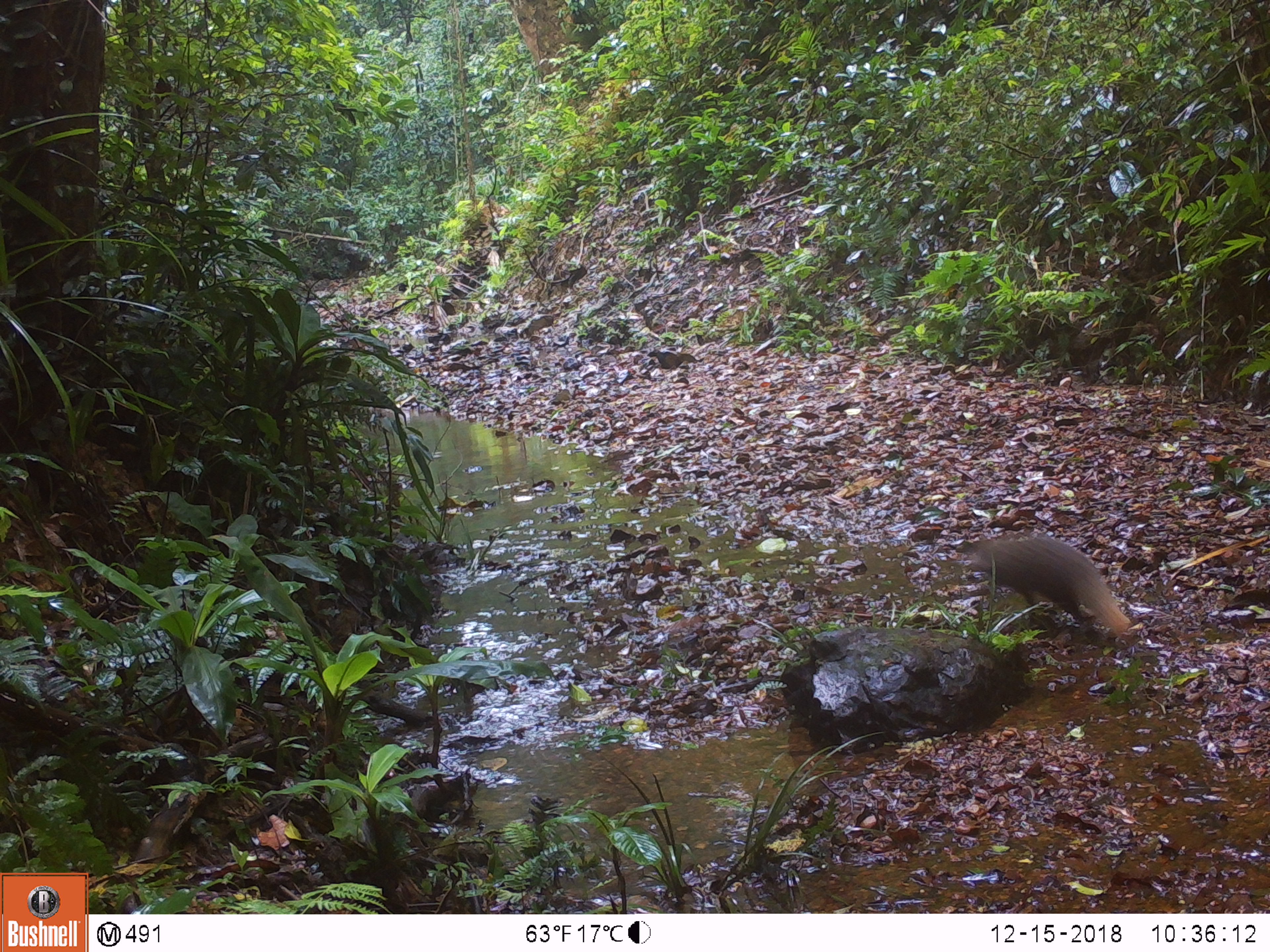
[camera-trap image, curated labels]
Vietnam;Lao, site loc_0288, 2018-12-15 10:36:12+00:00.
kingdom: Animalia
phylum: Chordata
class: Mammalia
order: Carnivora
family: Herpestidae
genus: Urva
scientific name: Urva urva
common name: crab-eating mongoose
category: crab eating mongoose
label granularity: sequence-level